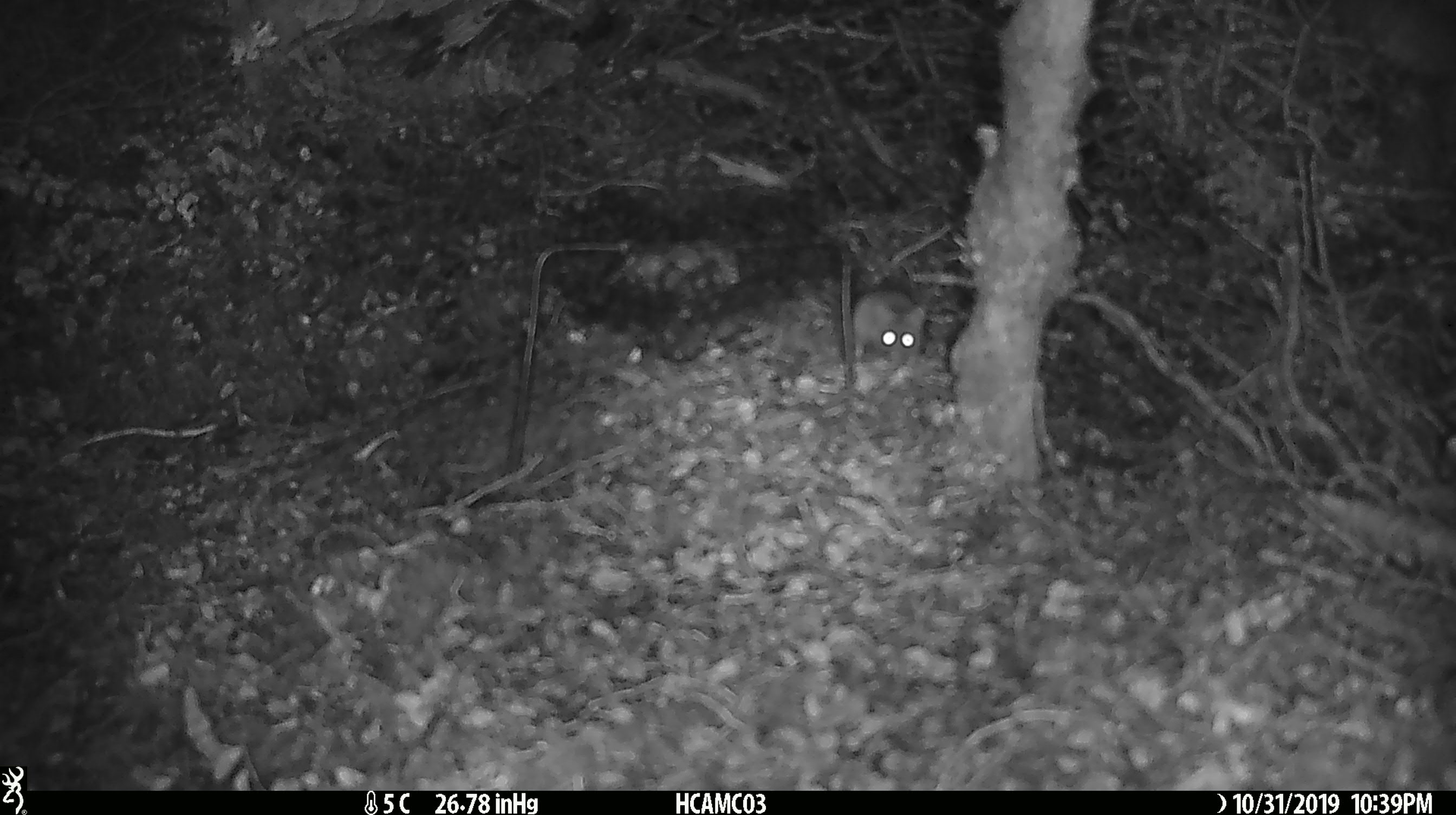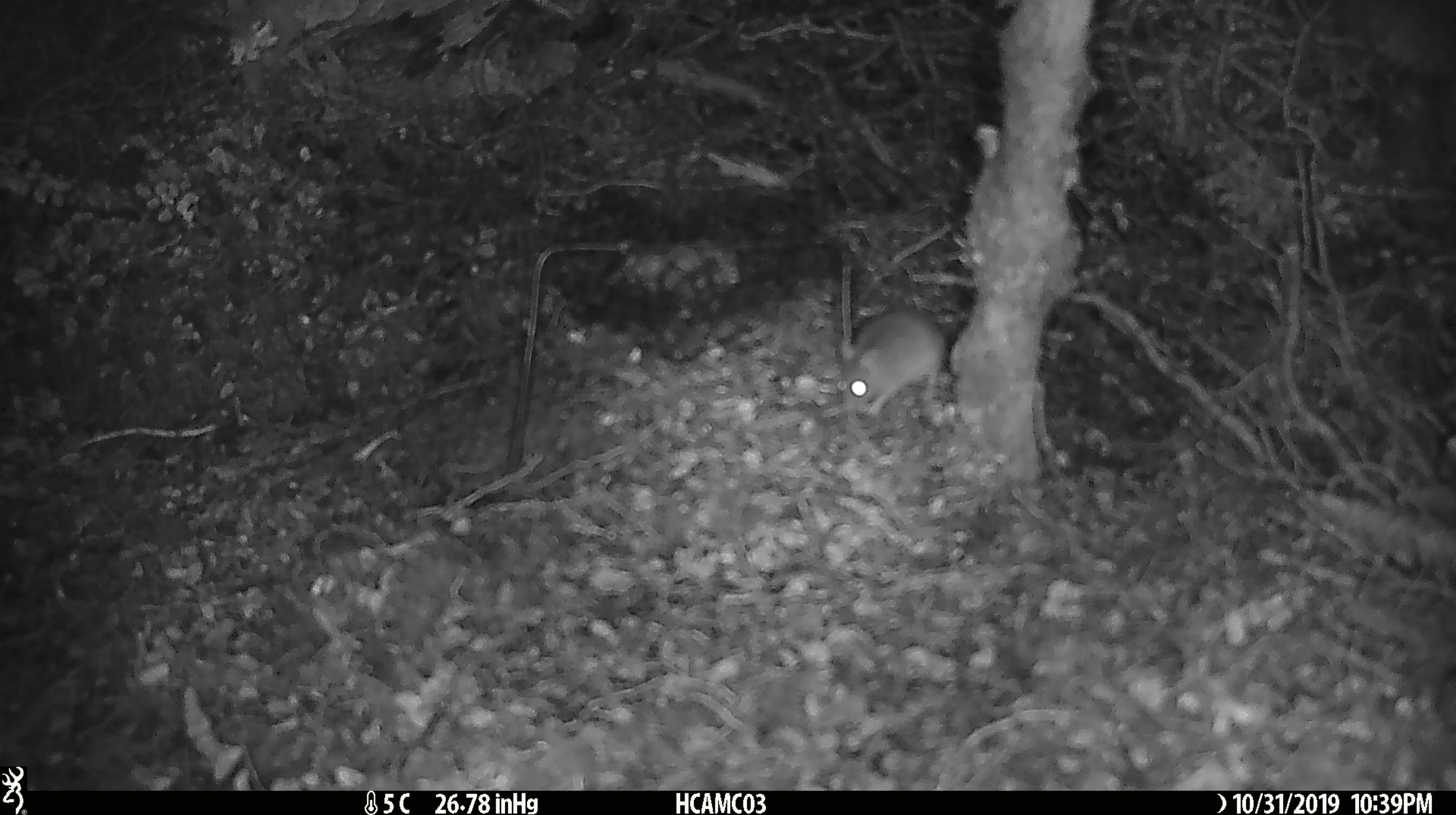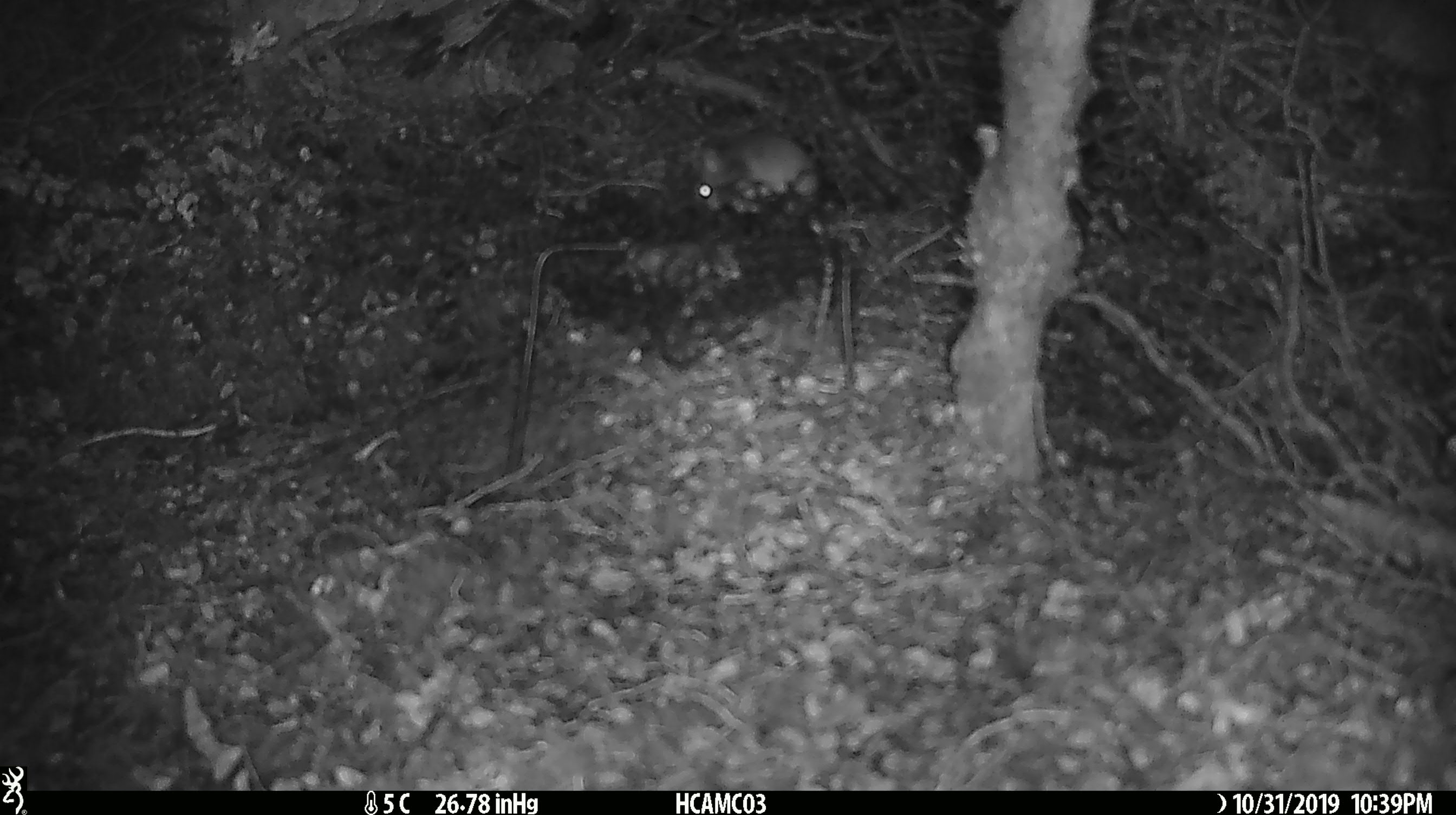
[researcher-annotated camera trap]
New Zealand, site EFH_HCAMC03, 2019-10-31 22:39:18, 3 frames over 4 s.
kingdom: Animalia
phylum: Chordata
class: Mammalia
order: Rodentia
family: Muridae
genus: Mus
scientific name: Mus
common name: mouse